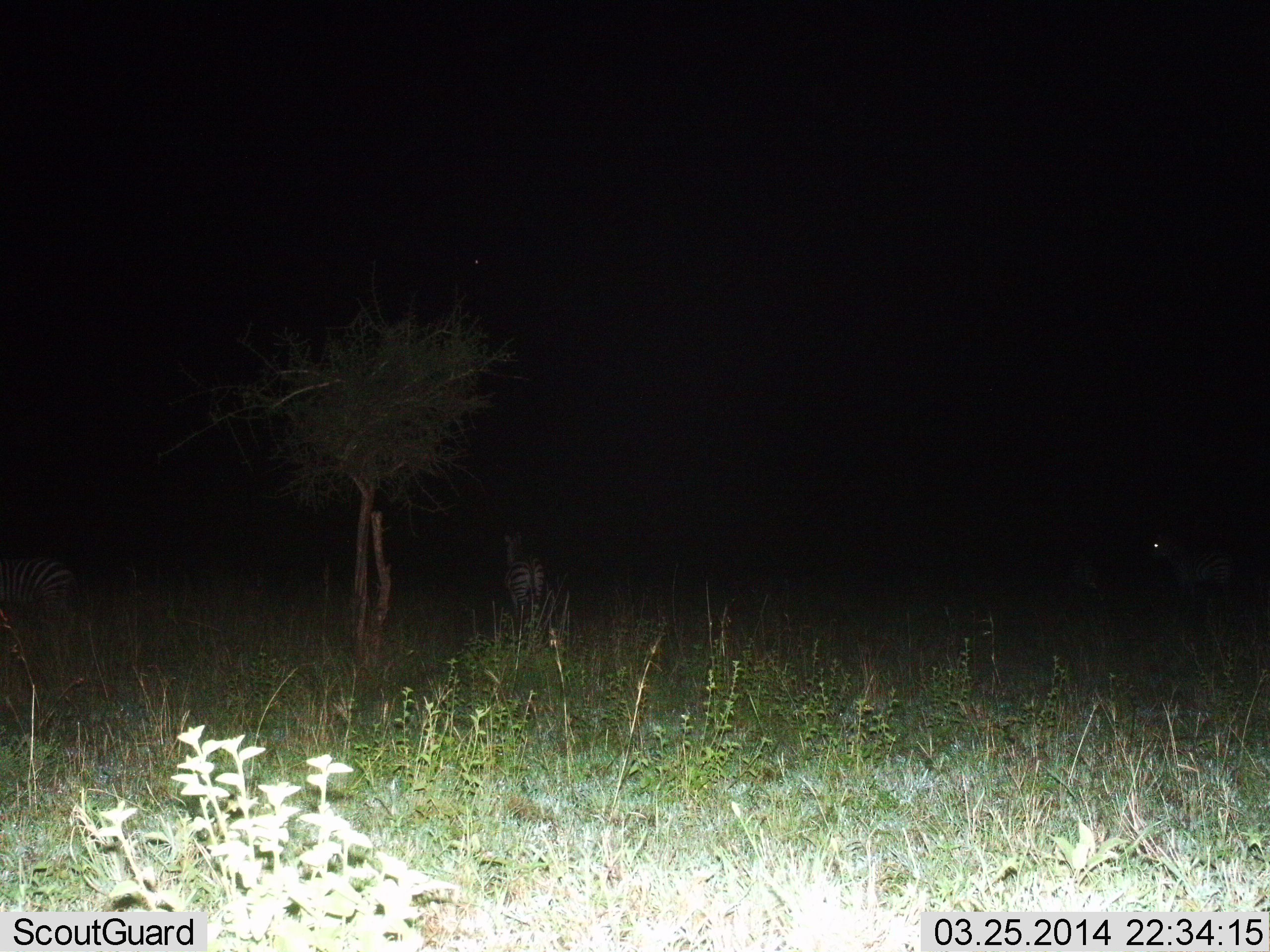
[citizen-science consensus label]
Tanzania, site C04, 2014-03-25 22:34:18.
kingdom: Animalia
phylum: Chordata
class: Mammalia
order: Perissodactyla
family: Equidae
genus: Equus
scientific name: Equus quagga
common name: plains zebra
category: zebra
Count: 2.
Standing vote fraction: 91%.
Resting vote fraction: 0%.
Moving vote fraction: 9%.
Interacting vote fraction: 0%.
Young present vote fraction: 0%.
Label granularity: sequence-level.